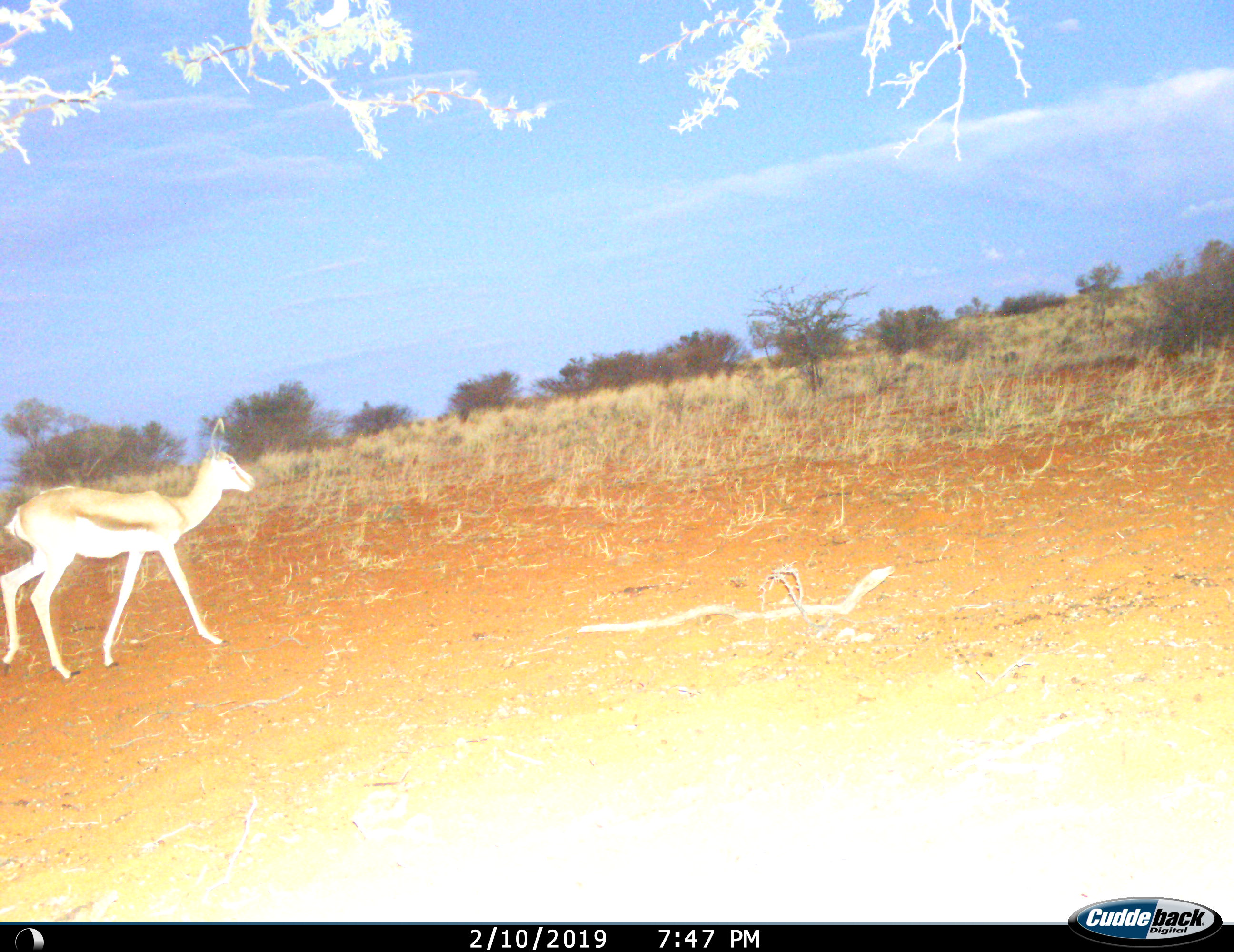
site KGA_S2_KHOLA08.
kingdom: Animalia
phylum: Chordata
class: Mammalia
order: Artiodactyla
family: Bovidae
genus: Antidorcas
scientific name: Antidorcas marsupialis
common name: springbok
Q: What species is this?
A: Springbok (Antidorcas marsupialis).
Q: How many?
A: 1.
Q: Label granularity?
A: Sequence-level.